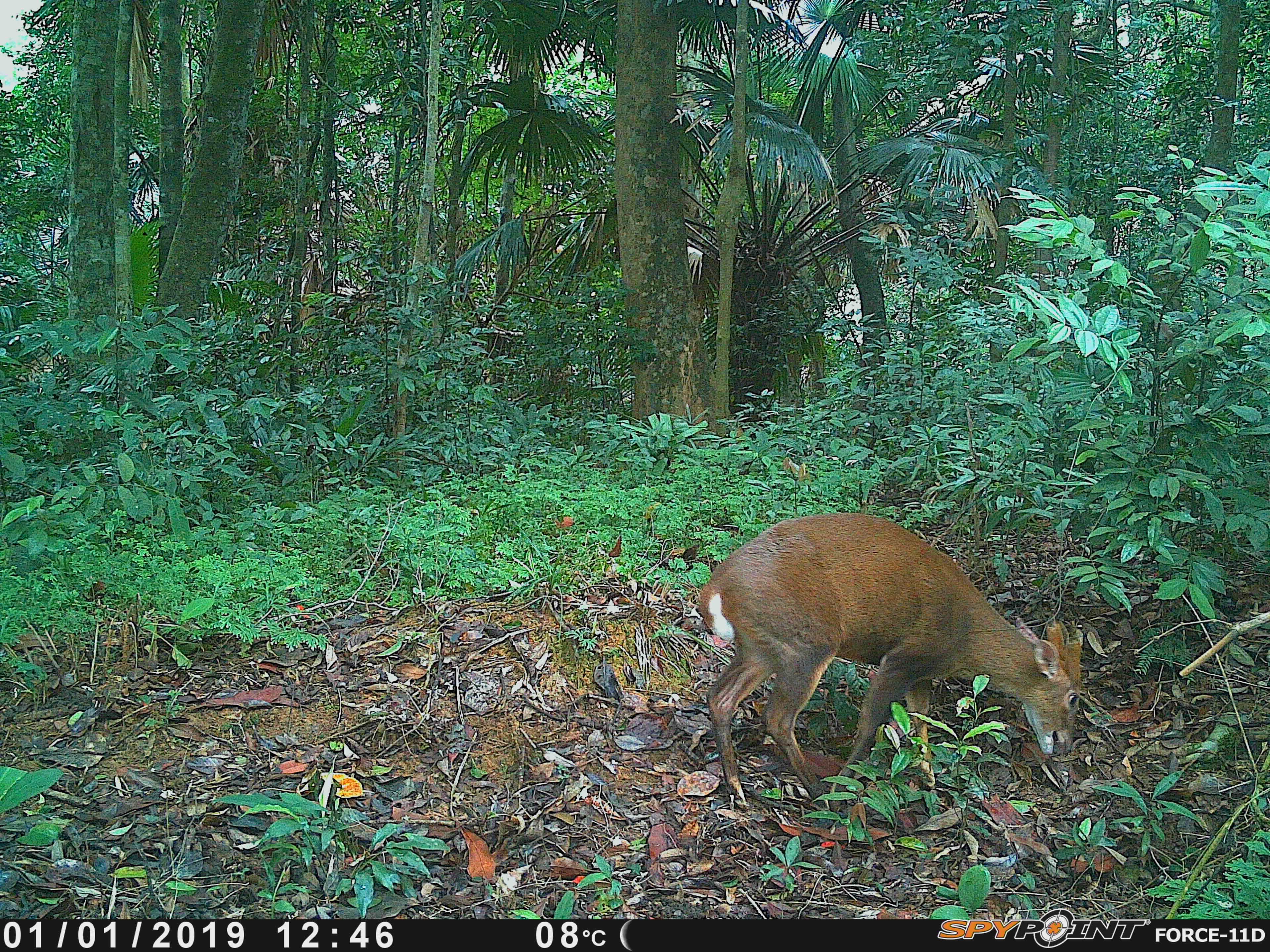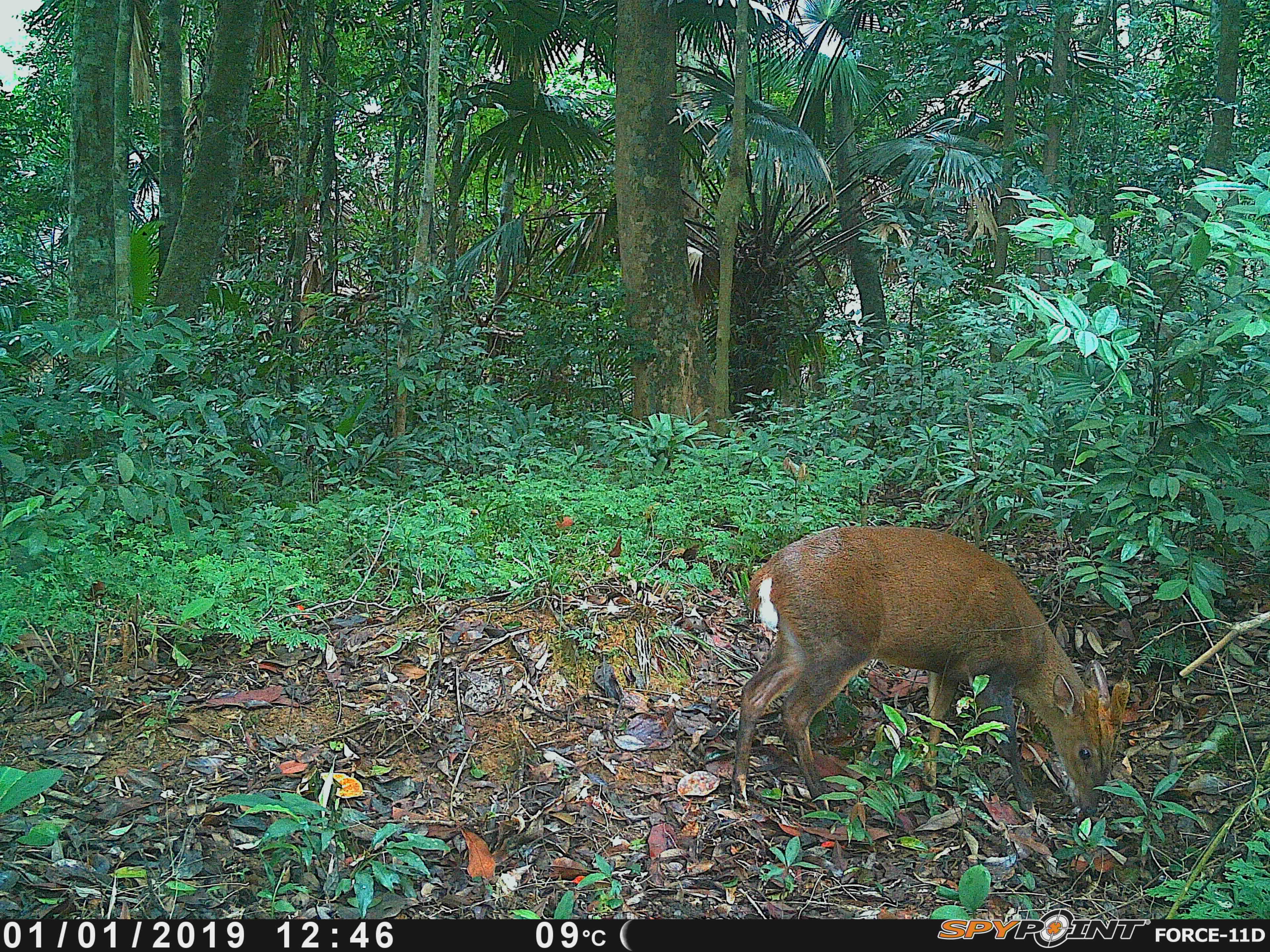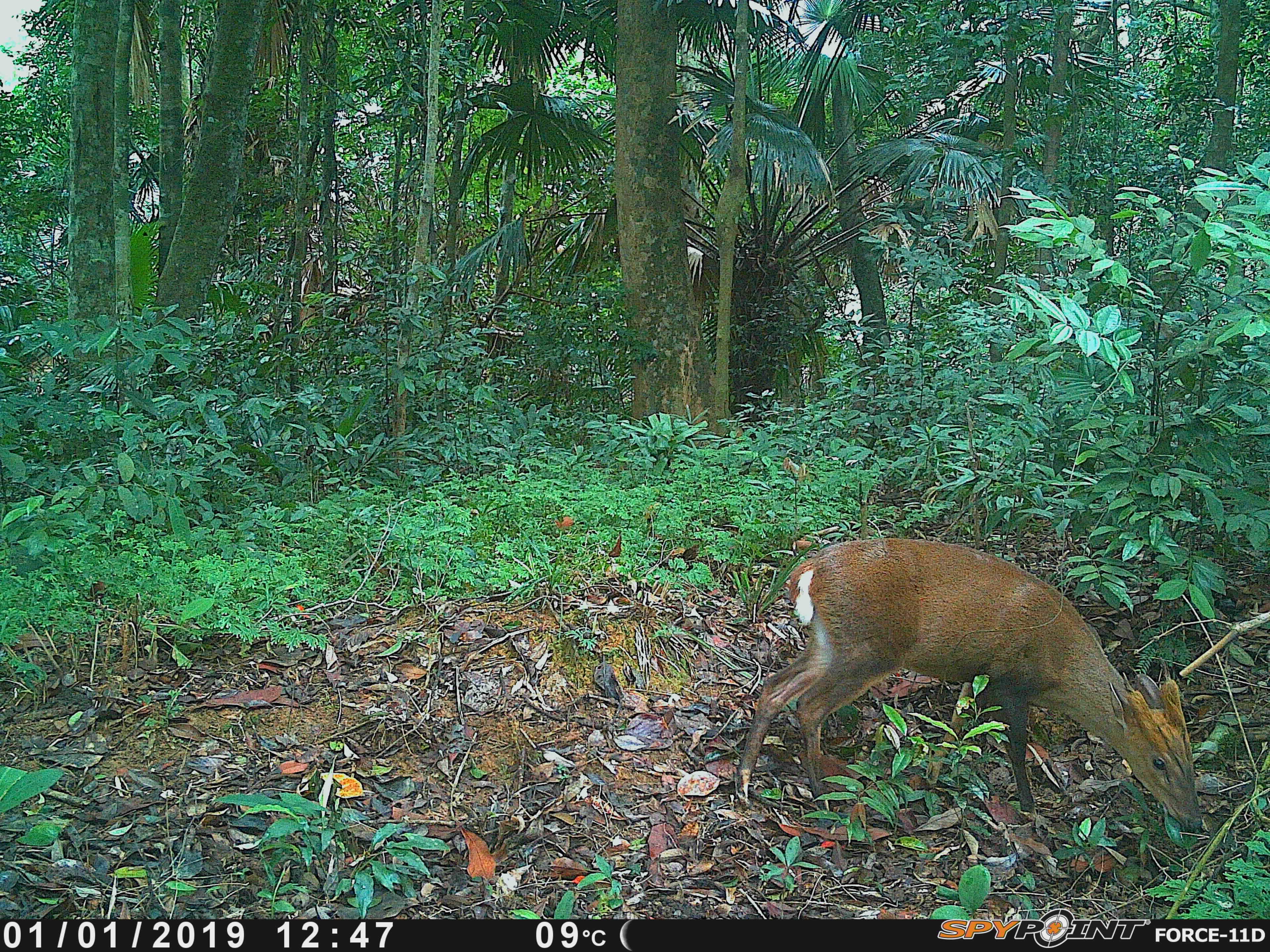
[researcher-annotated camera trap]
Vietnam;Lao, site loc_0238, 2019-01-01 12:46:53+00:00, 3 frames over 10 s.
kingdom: Animalia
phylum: Chordata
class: Mammalia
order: Artiodactyla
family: Cervidae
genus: Muntiacus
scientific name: Muntiacus vuquangensis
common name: large-antlered muntjac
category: large antlered muntjac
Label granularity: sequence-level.